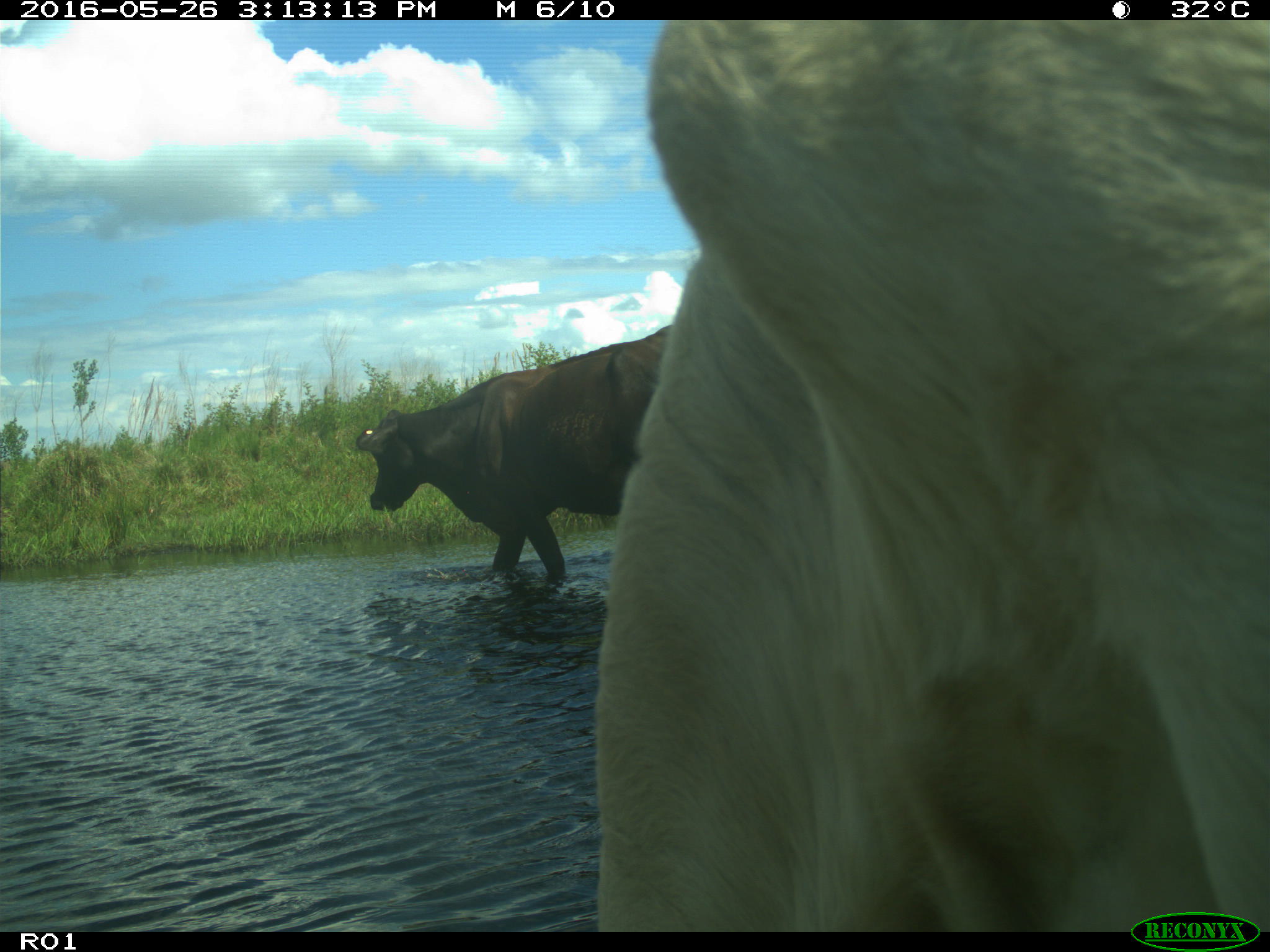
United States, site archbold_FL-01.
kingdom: Animalia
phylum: Chordata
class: Mammalia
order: Artiodactyla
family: Bovidae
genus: Bos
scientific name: Bos taurus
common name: domestic cow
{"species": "Bos taurus (domestic cow)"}